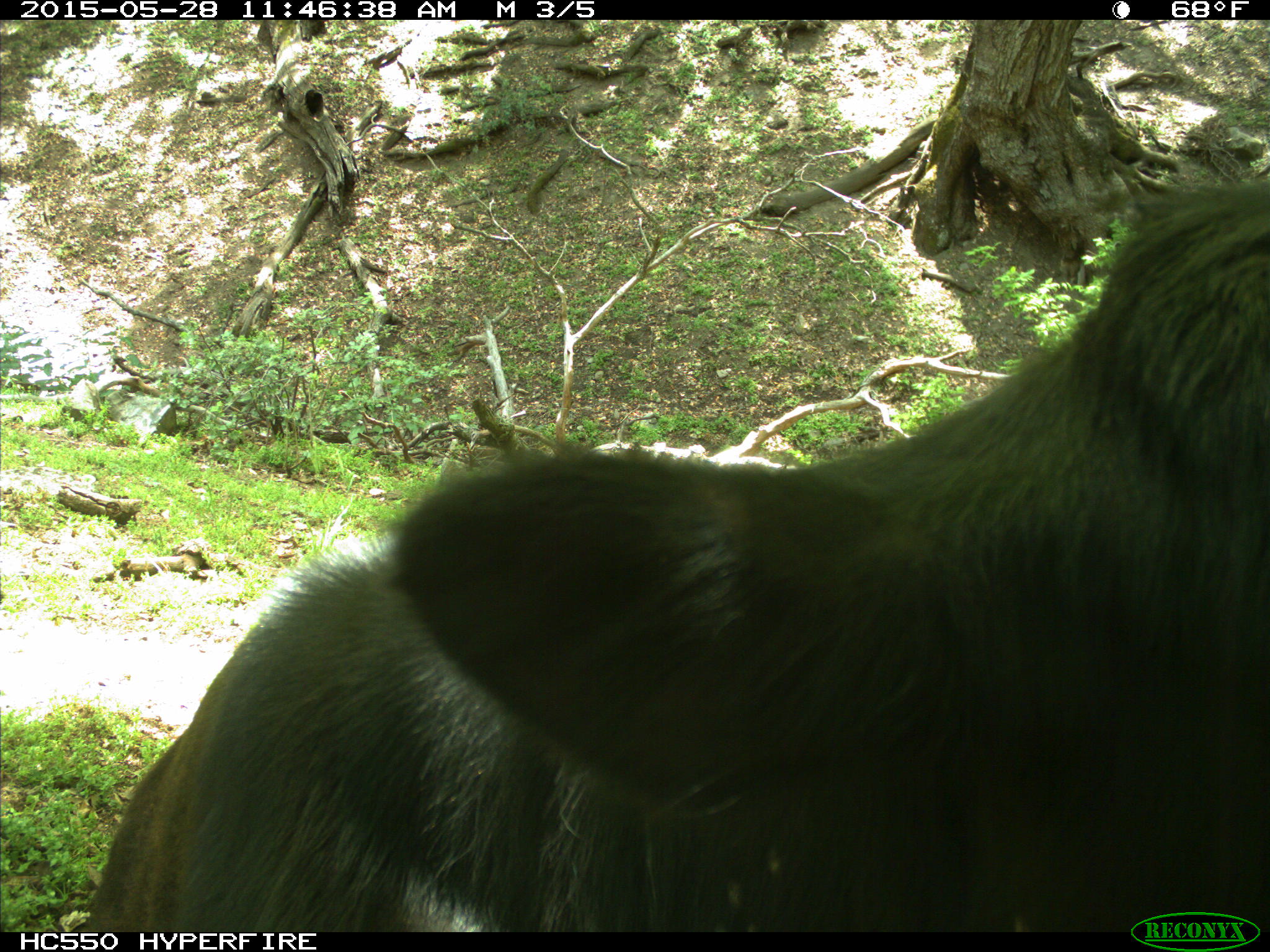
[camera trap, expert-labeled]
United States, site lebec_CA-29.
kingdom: Animalia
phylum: Chordata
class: Mammalia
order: Artiodactyla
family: Bovidae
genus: Bos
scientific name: Bos taurus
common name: domestic cow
Bos taurus (domestic cow).